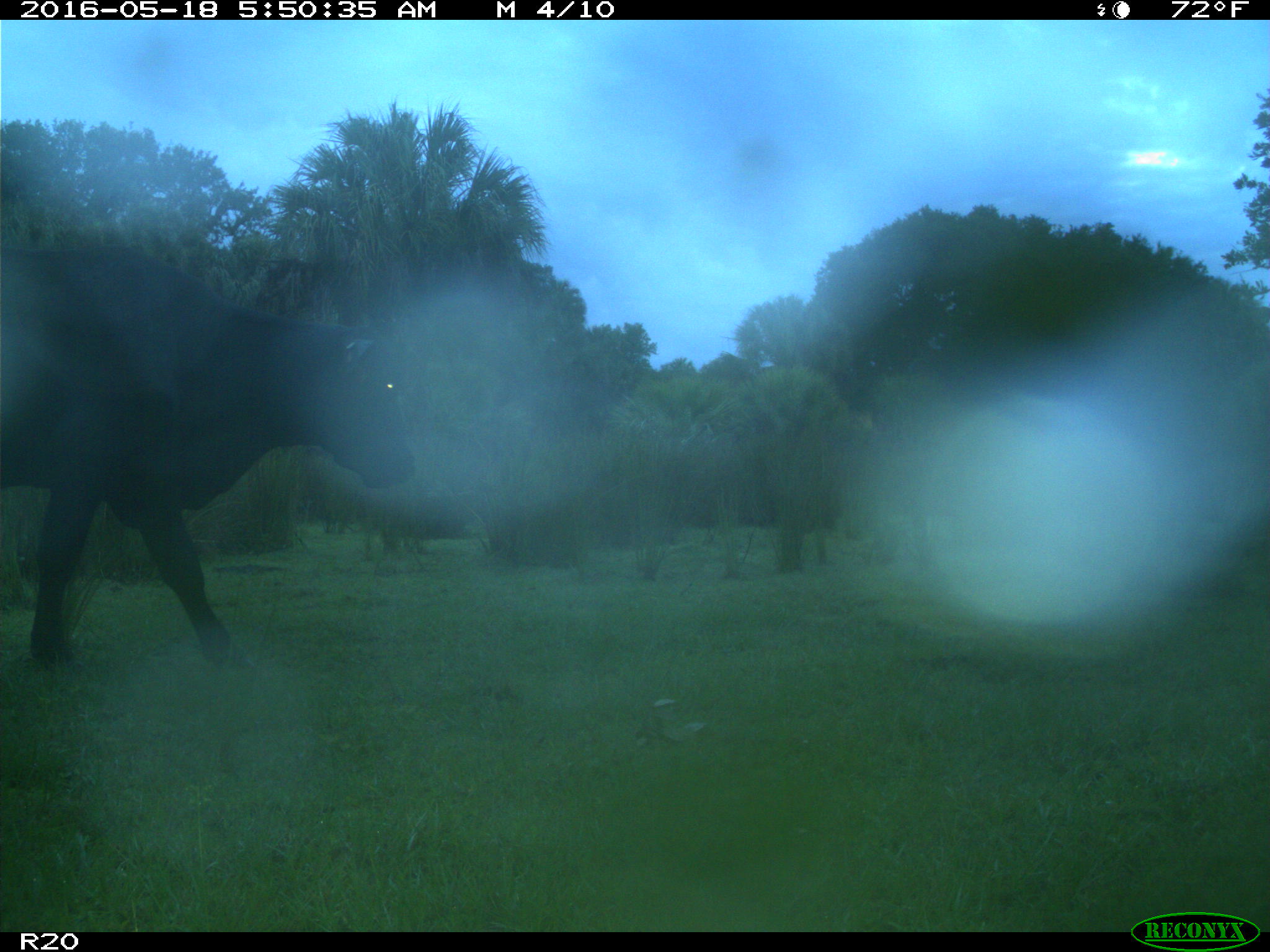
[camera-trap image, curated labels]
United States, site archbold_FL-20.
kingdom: Animalia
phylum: Chordata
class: Mammalia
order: Artiodactyla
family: Bovidae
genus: Bos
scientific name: Bos taurus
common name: domestic cow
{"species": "Bos taurus (domestic cow)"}